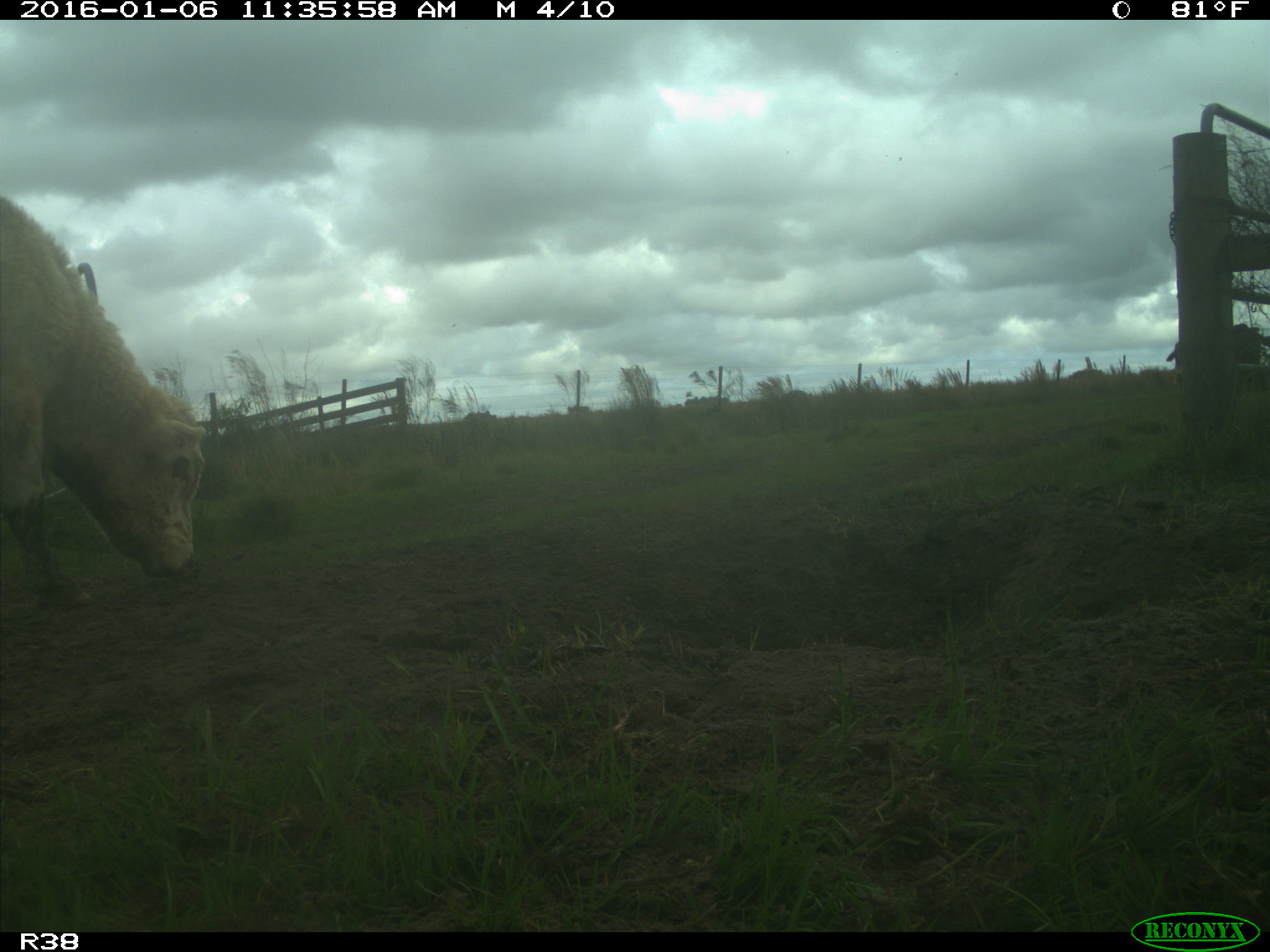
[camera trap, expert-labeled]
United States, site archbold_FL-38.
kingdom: Animalia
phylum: Chordata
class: Mammalia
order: Artiodactyla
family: Bovidae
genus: Bos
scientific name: Bos taurus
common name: domestic cow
Bos taurus (domestic cow).